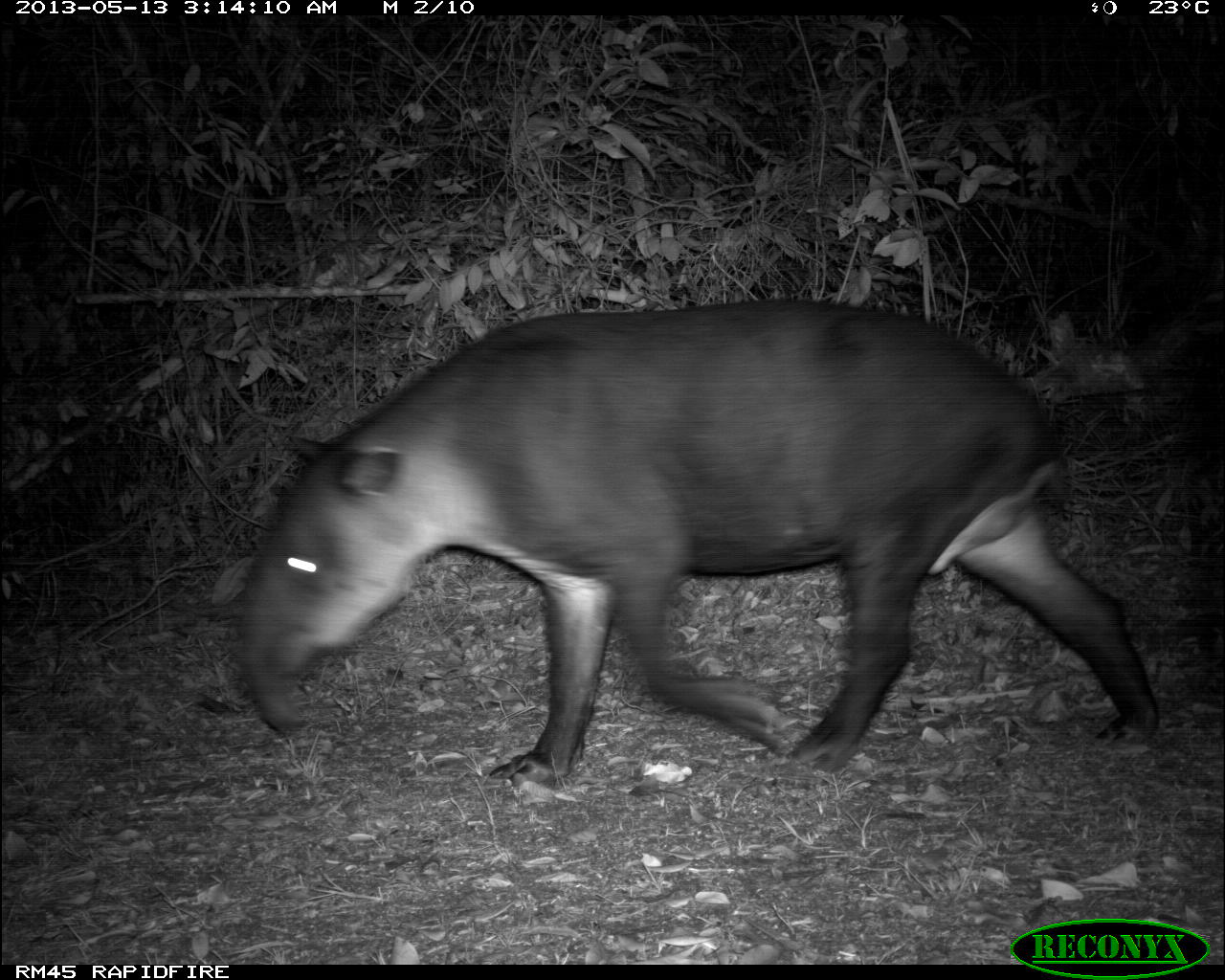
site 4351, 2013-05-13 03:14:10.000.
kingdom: Animalia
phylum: Chordata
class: Mammalia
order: Perissodactyla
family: Tapiridae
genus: Tapirus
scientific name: Tapirus bairdii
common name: baird's tapir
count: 1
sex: male